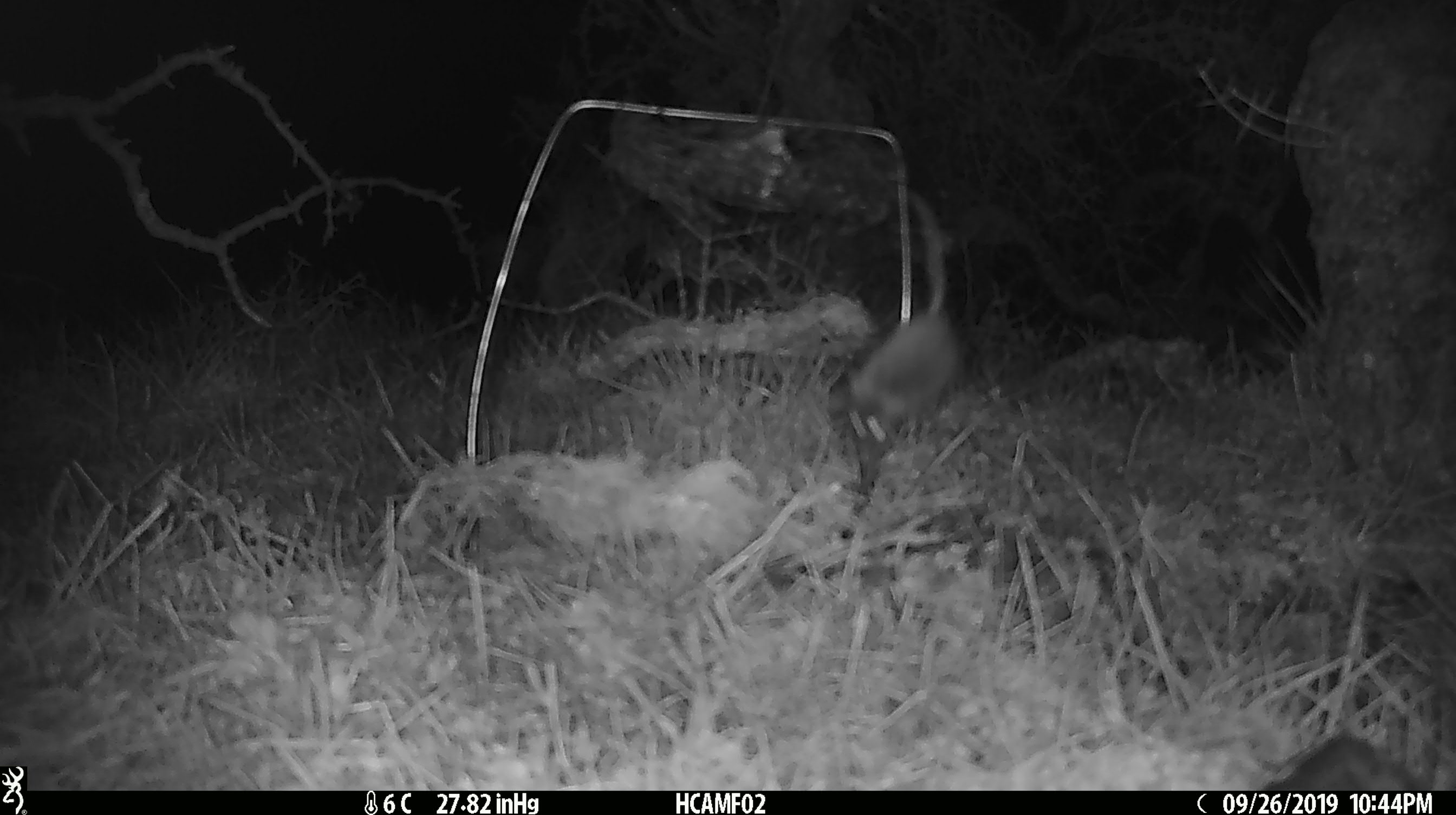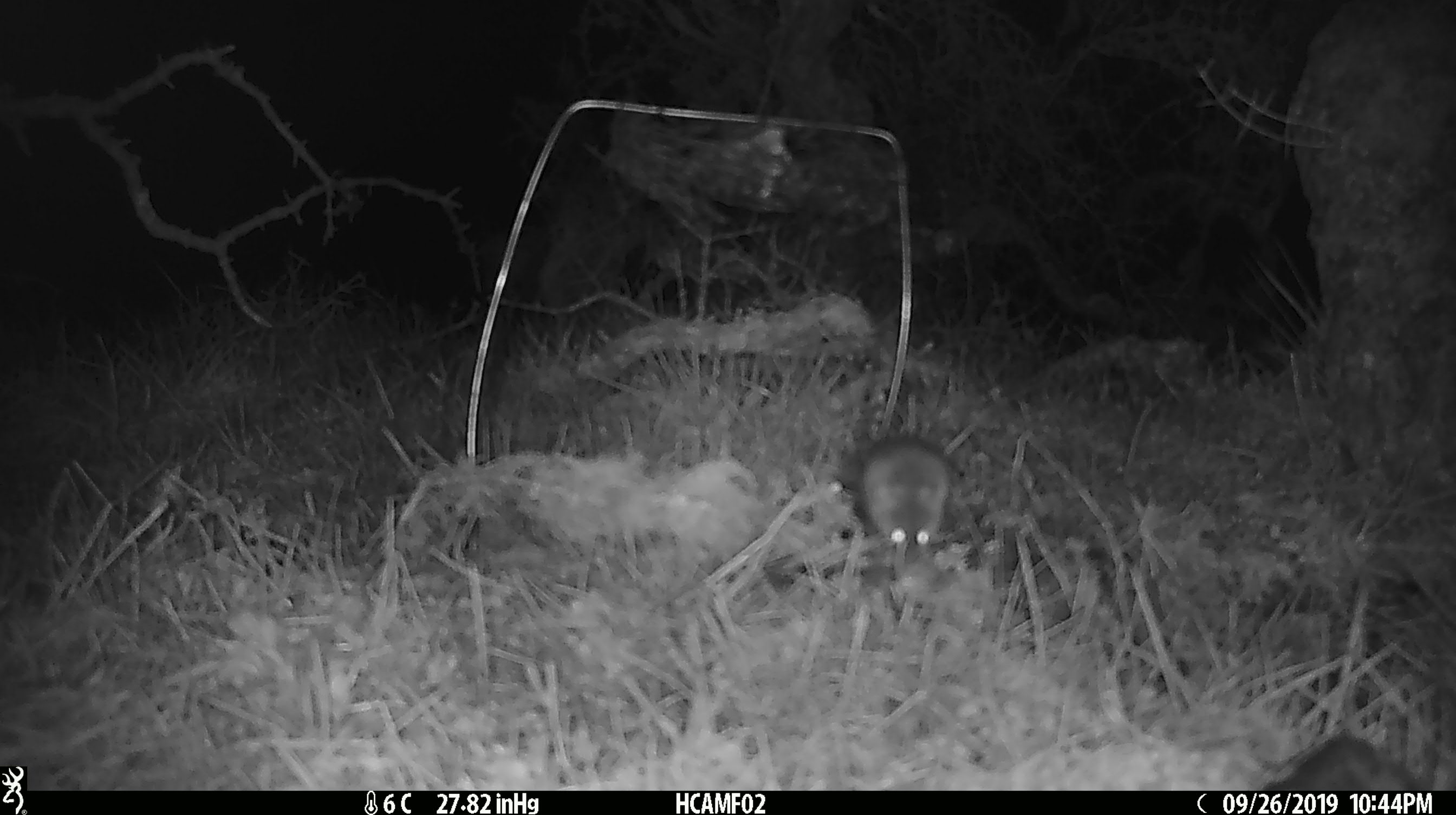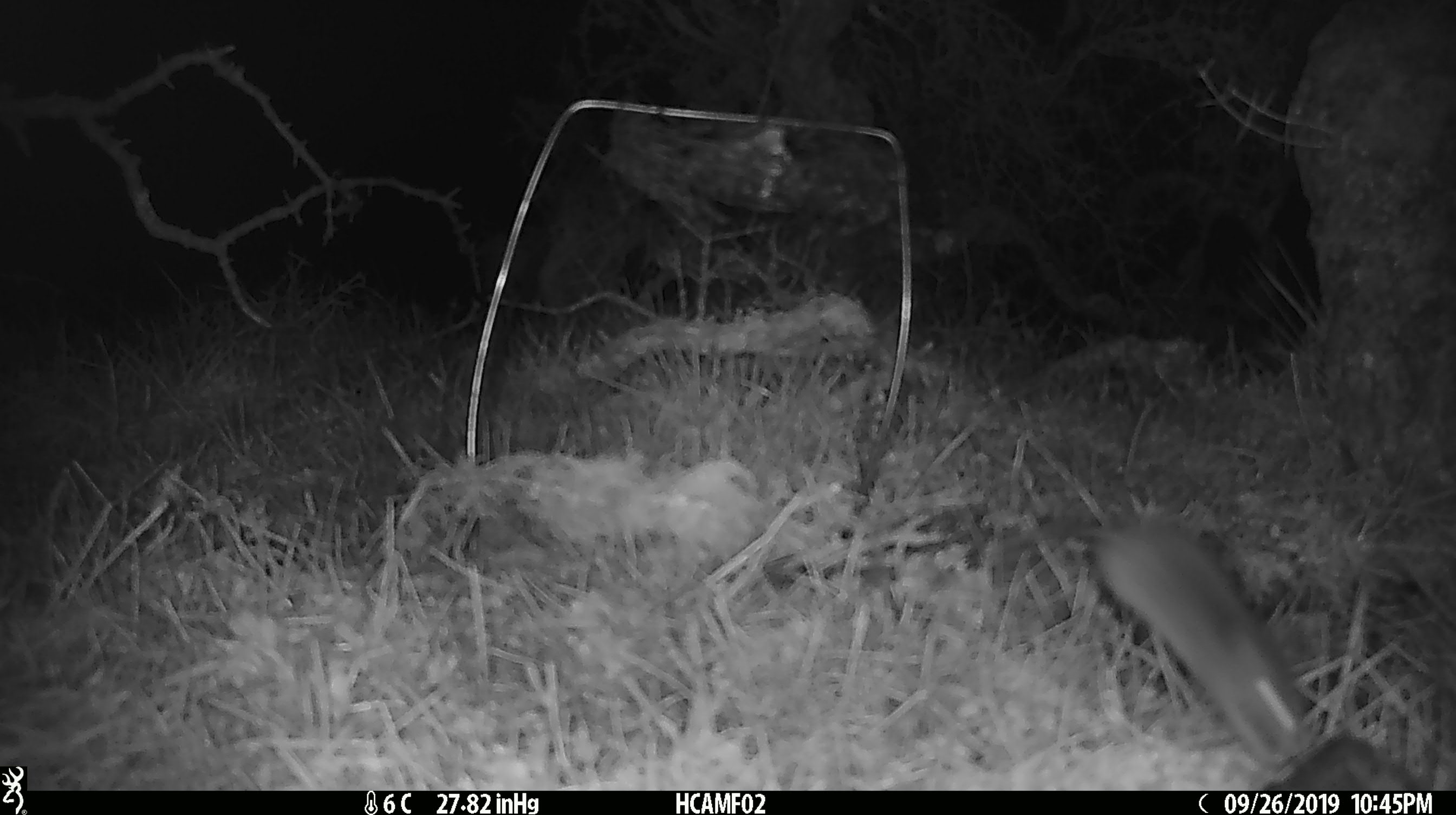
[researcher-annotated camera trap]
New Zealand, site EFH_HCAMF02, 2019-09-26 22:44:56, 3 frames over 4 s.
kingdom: Animalia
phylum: Chordata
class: Mammalia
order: Rodentia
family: Muridae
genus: Mus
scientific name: Mus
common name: mouse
Mouse (Mus).